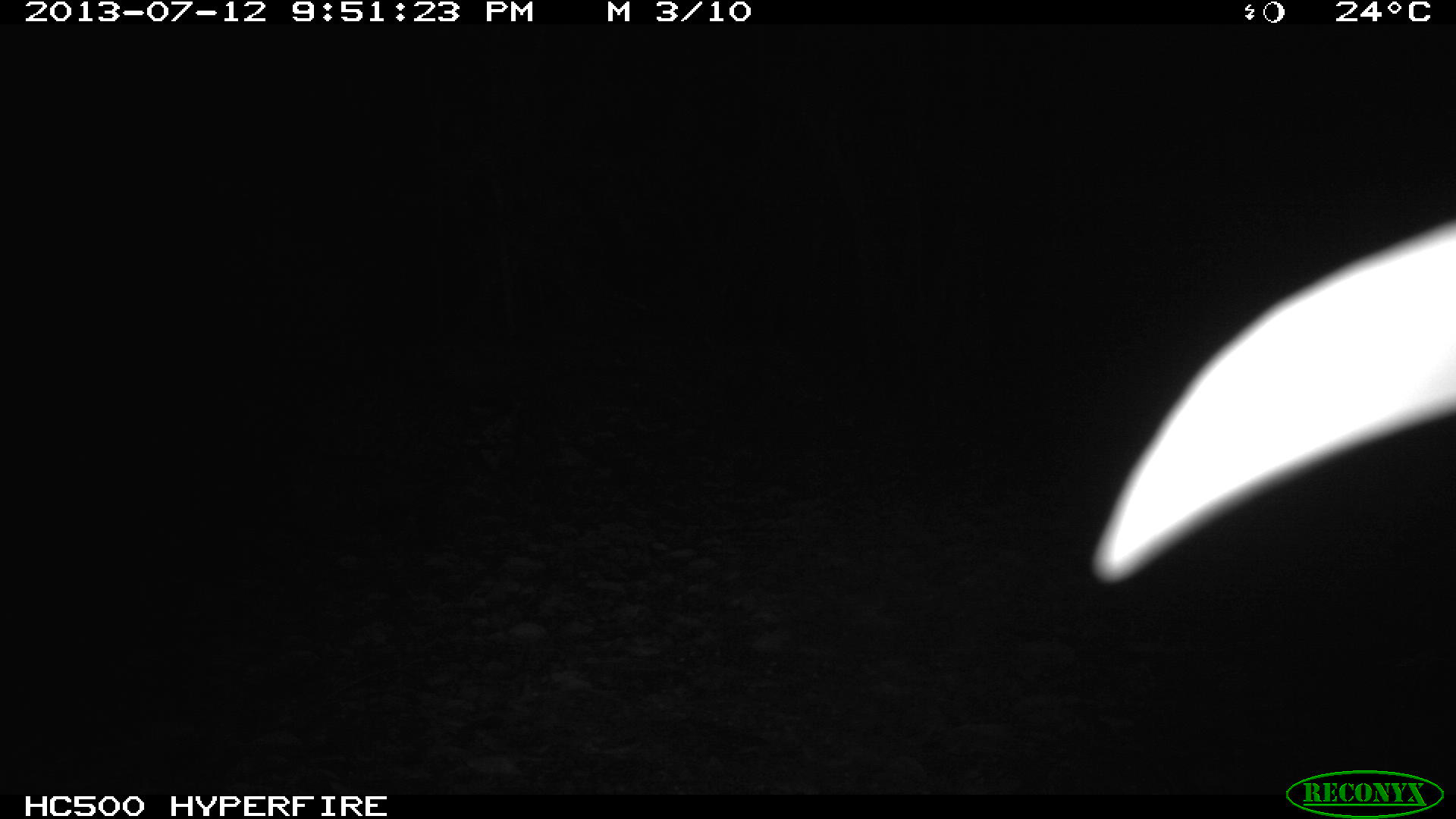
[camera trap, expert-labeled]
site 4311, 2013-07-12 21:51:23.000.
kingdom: Animalia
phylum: Chordata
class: Mammalia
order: Carnivora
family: Felidae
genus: Leopardus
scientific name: Leopardus pardalis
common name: ocelot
Leopardus pardalis (ocelot), count 1.